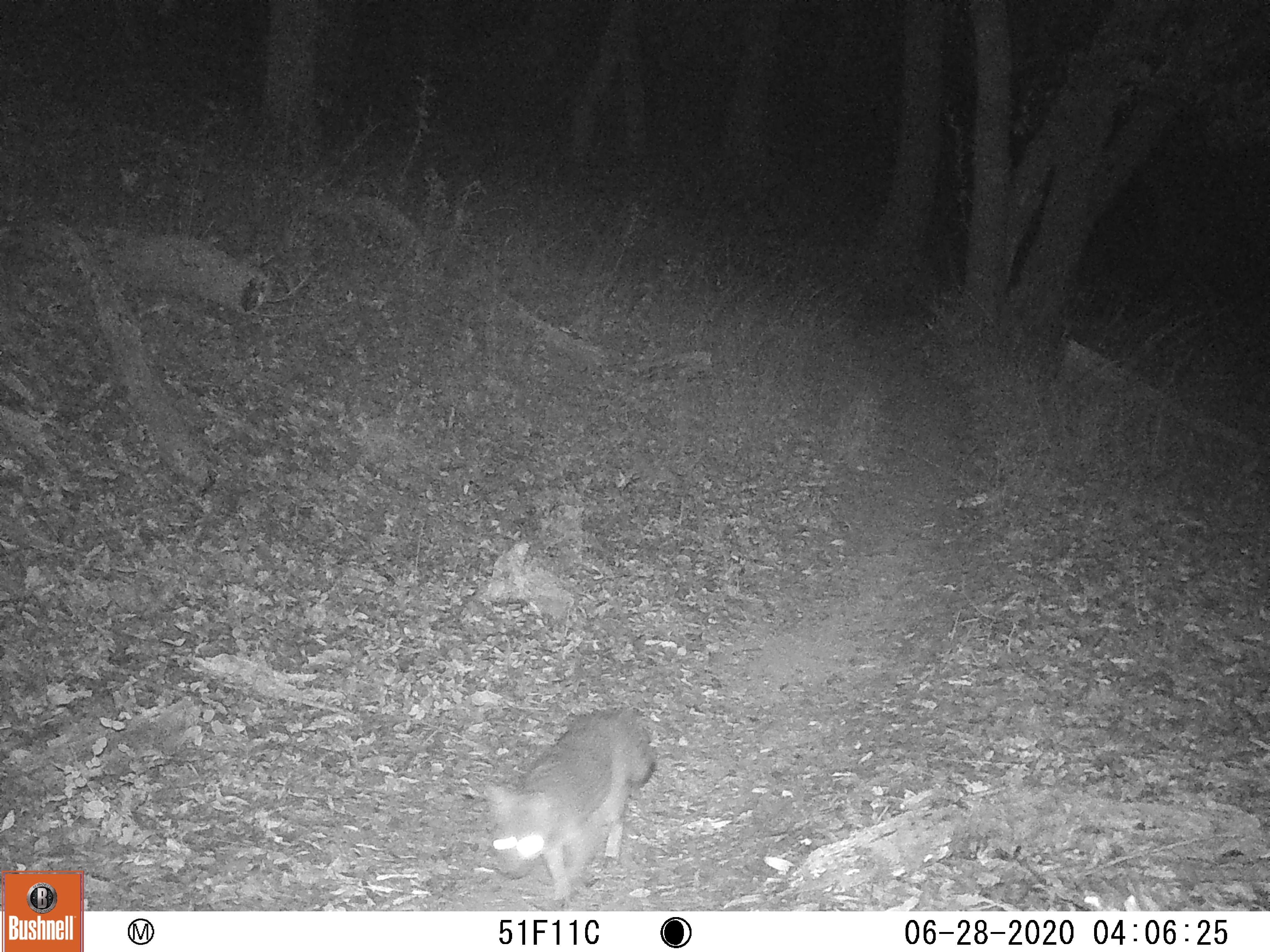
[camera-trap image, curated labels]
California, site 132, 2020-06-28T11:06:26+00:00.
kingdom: Animalia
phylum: Chordata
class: Mammalia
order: Carnivora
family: Canidae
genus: Urocyon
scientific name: Urocyon cinereoargenteus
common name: gray fox